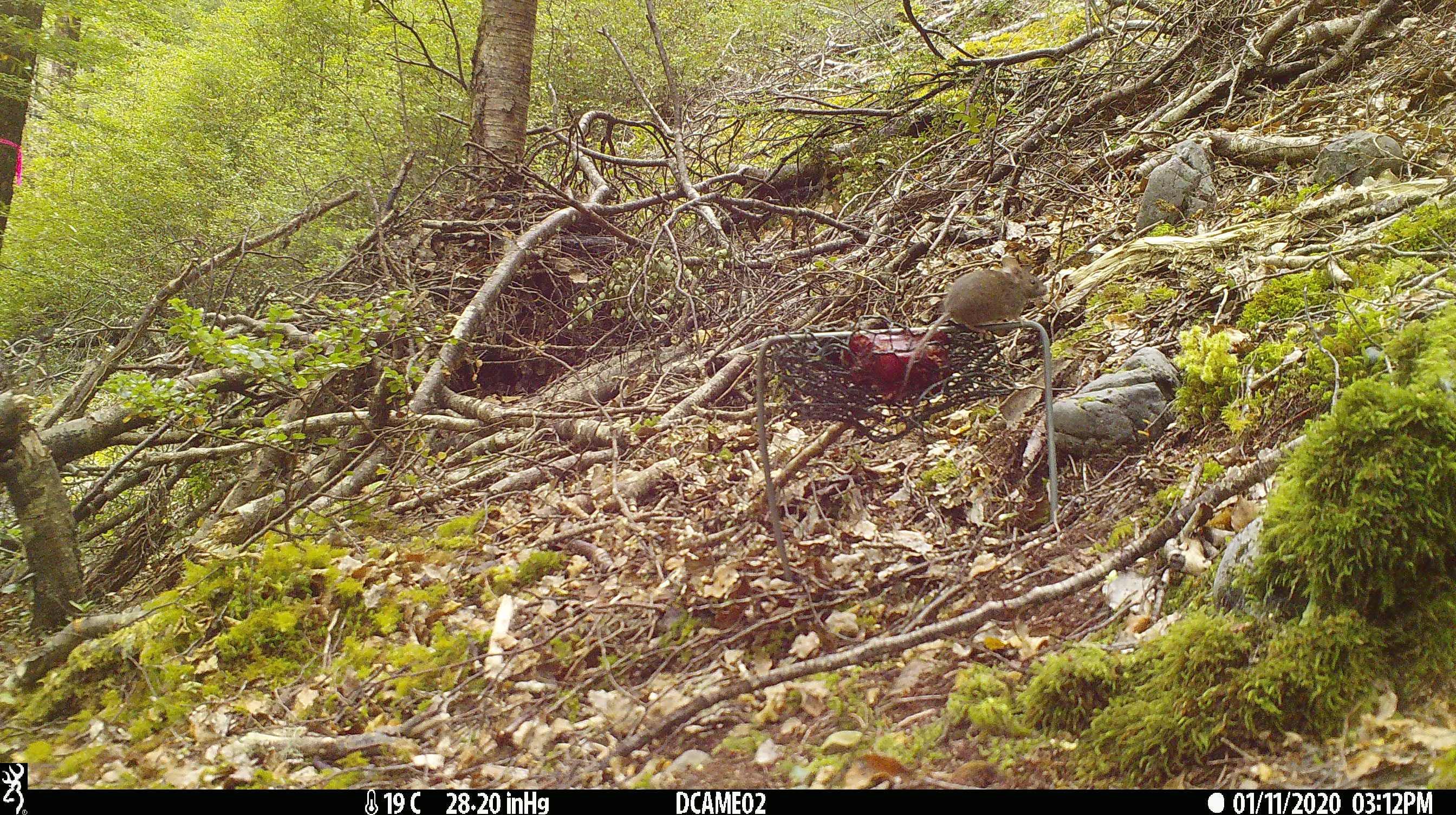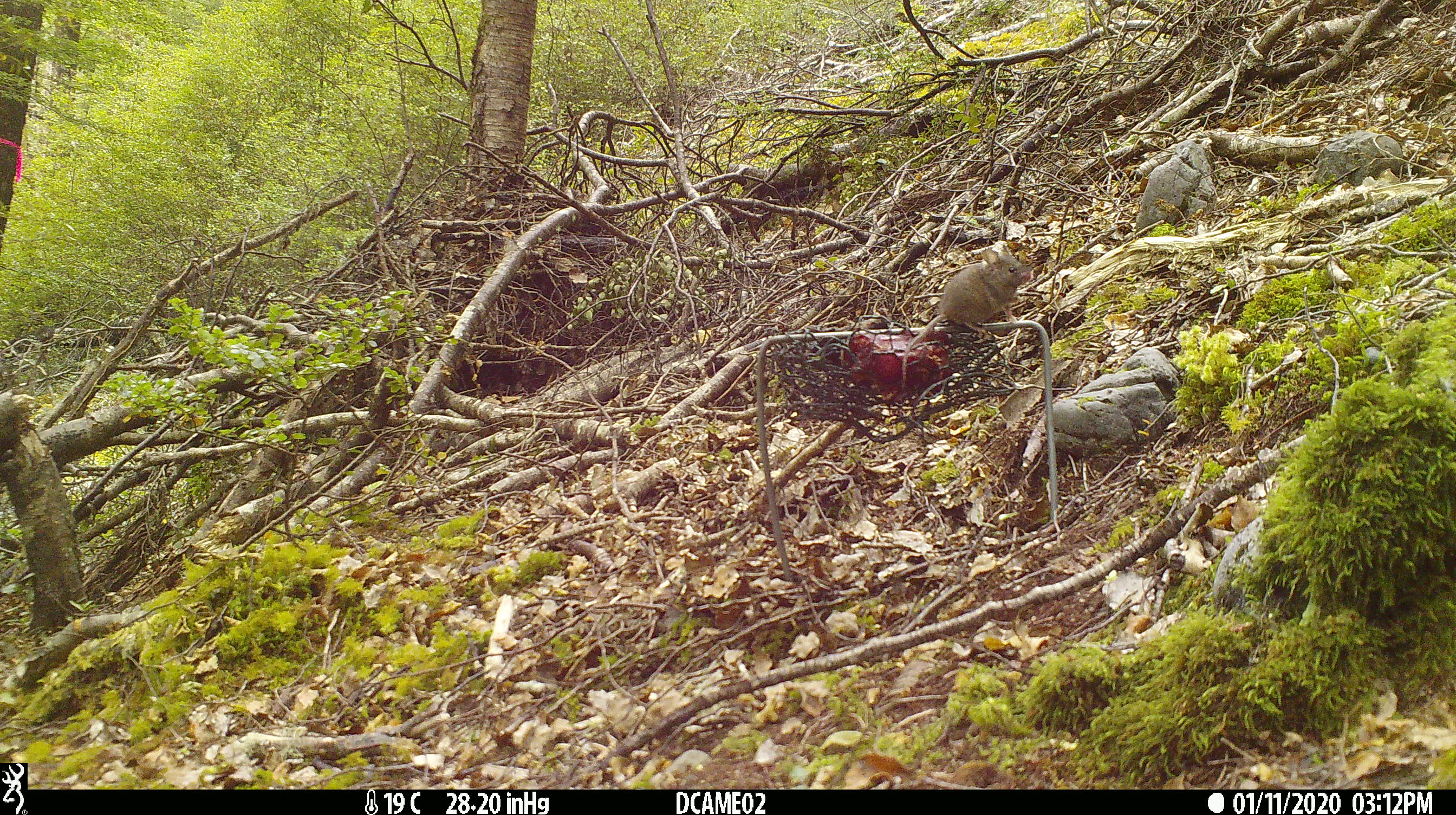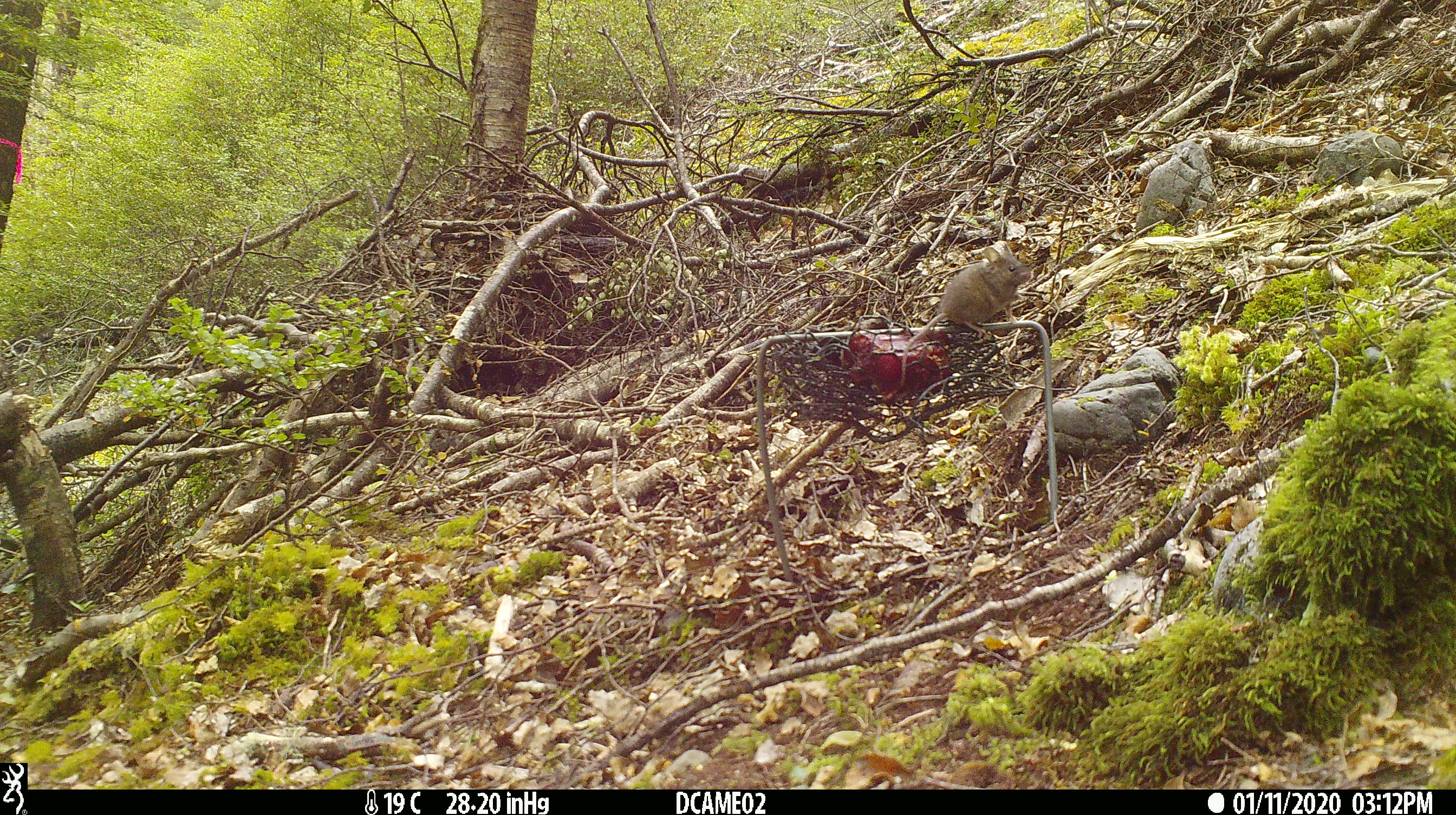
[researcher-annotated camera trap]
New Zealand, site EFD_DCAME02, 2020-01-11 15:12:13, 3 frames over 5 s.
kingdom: Animalia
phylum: Chordata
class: Mammalia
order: Rodentia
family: Muridae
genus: Mus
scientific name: Mus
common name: mouse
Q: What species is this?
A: Mouse (Mus).